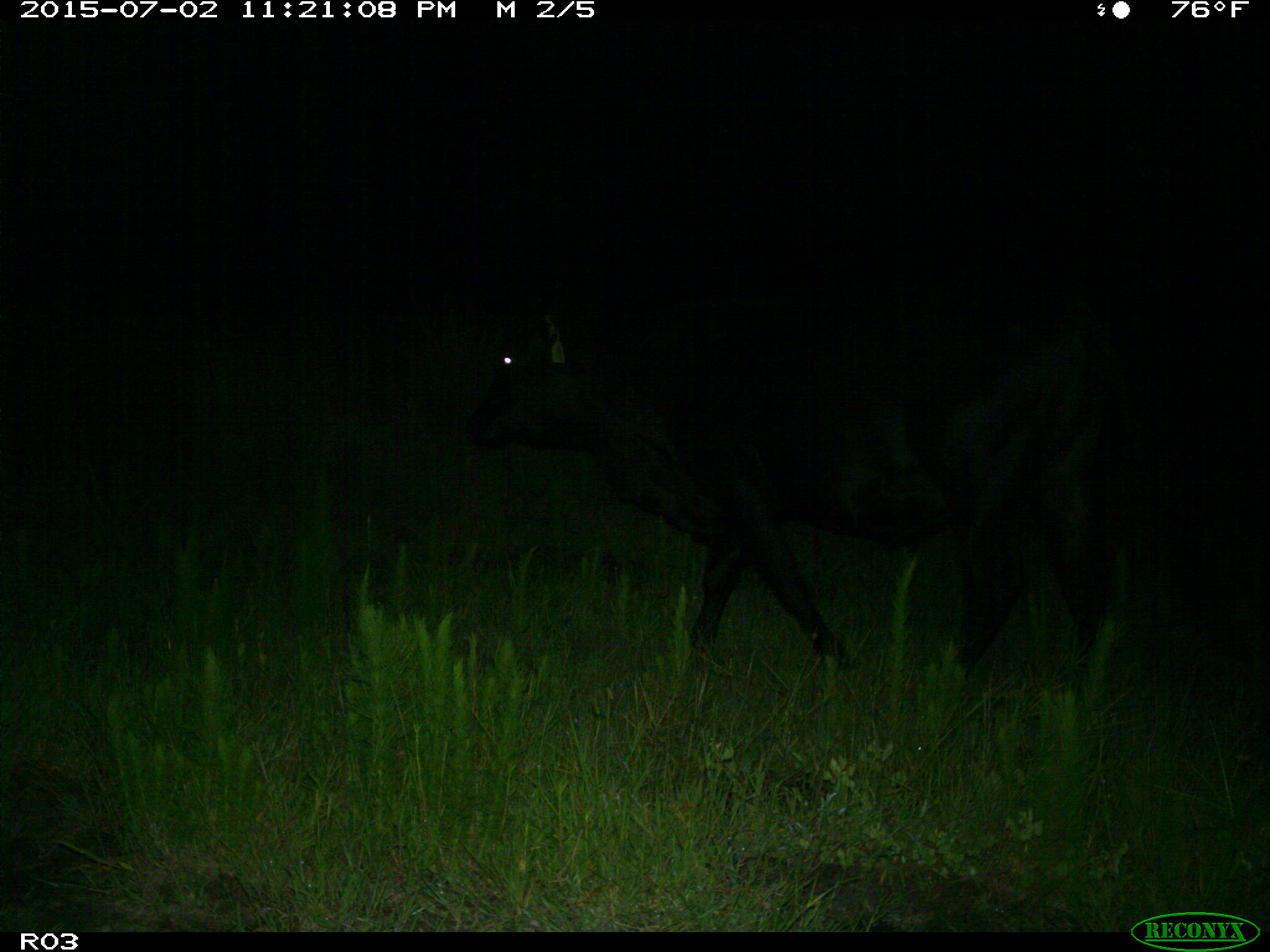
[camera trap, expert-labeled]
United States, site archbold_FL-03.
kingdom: Animalia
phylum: Chordata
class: Mammalia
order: Artiodactyla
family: Bovidae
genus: Bos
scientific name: Bos taurus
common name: domestic cow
Bos taurus (domestic cow).